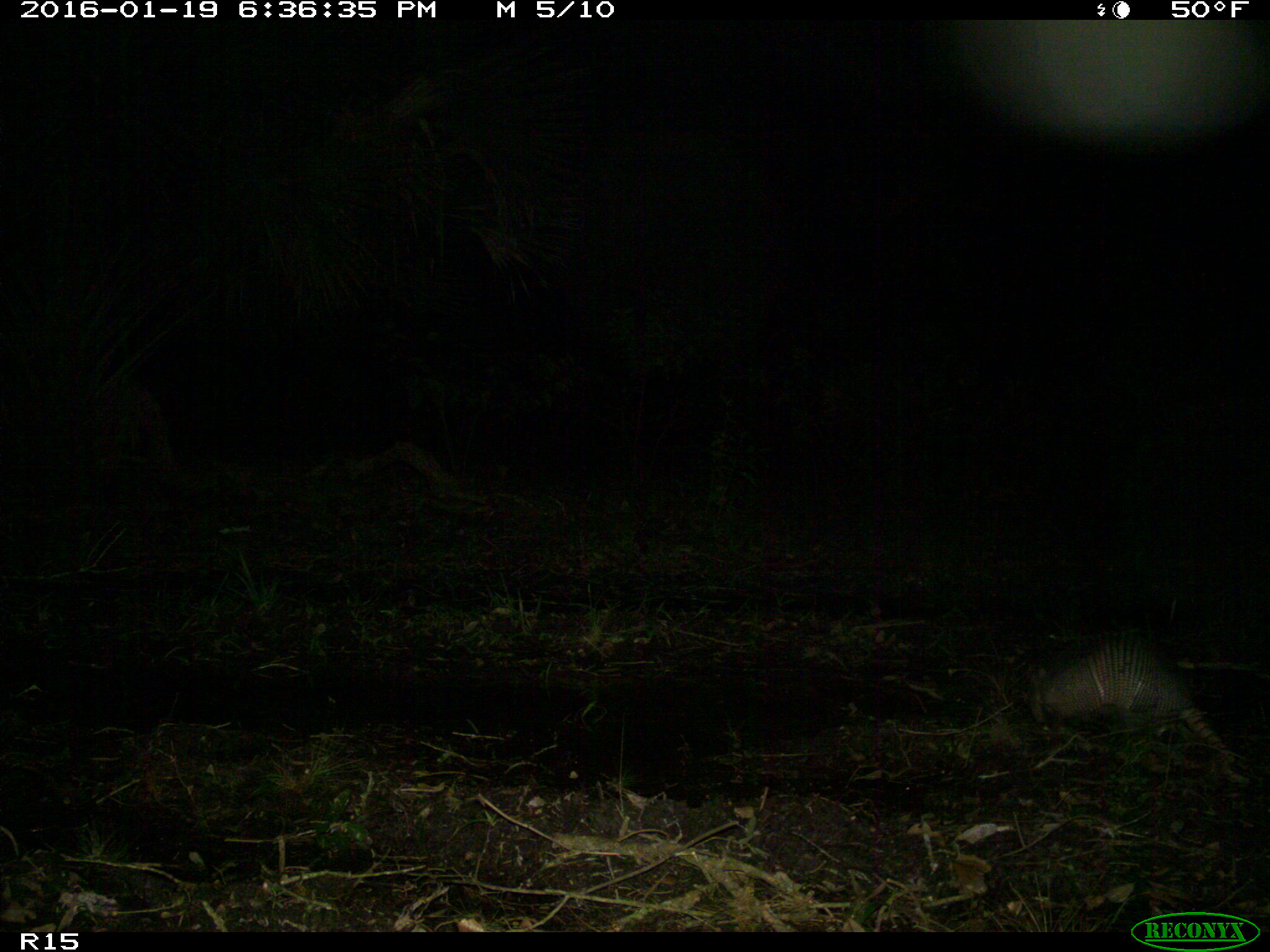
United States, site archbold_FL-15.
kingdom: Animalia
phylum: Chordata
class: Mammalia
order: Cingulata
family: Dasypodidae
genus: Dasypus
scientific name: Dasypus novemcinctus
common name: nine-banded armadillo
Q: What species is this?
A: Dasypus novemcinctus (nine-banded armadillo).